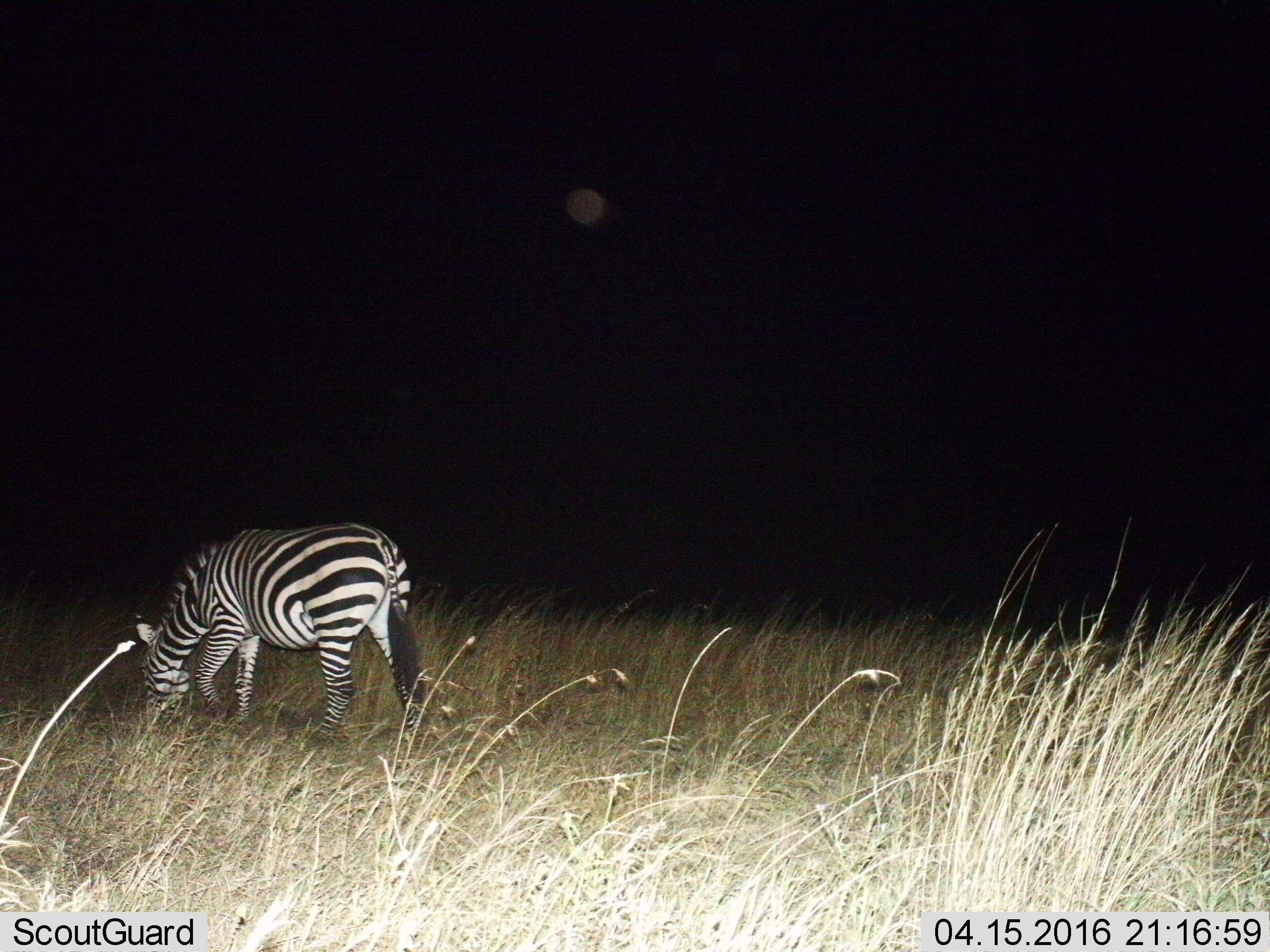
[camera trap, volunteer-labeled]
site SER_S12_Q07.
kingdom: Animalia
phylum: Chordata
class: Mammalia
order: Perissodactyla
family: Equidae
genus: Equus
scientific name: Equus quagga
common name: plains zebra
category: zebraplains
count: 1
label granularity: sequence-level